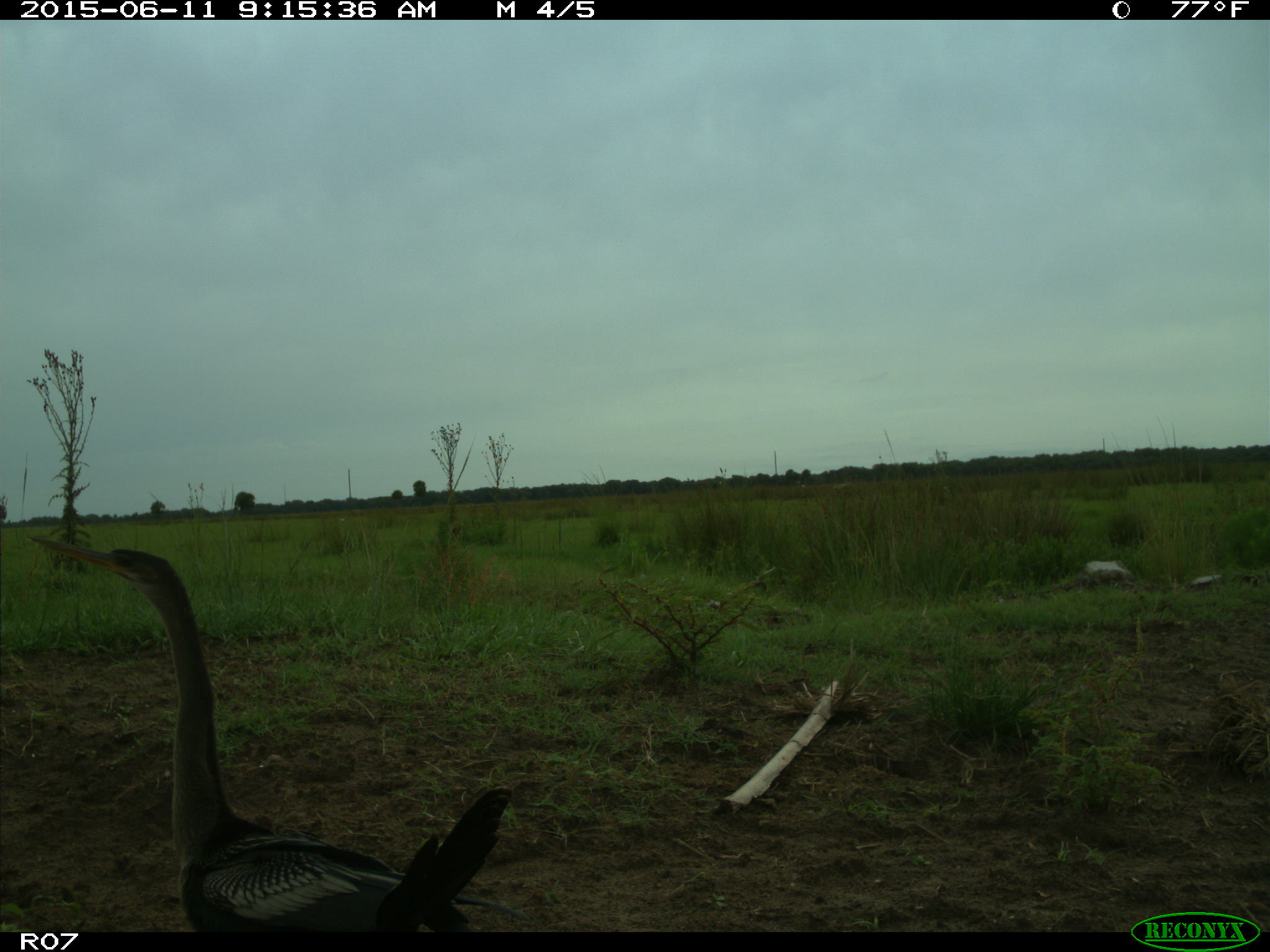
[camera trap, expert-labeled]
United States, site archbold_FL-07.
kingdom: Animalia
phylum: Chordata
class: Aves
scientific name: Aves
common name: birds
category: unidentified bird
Unidentified bird (birds) (Aves).